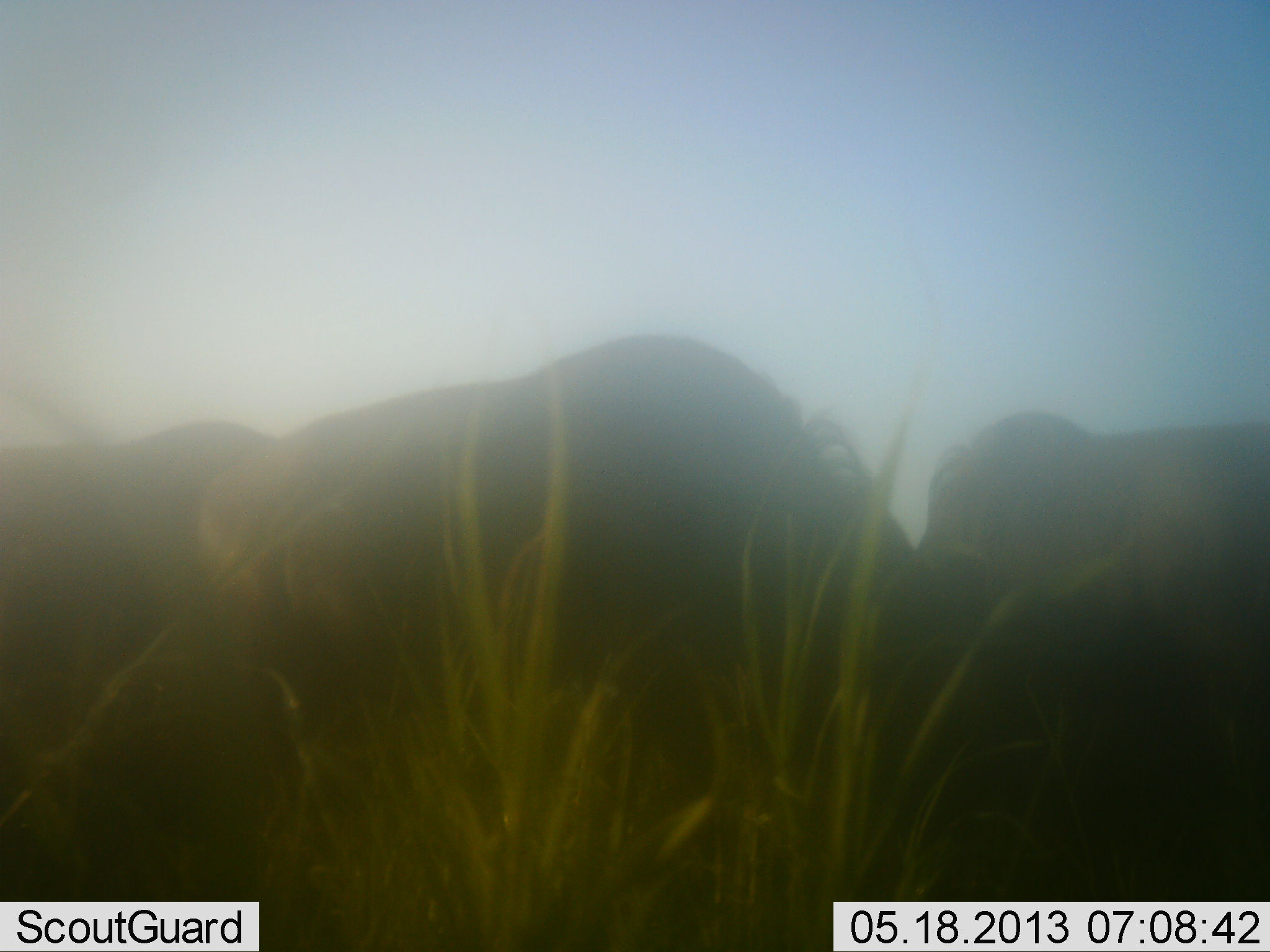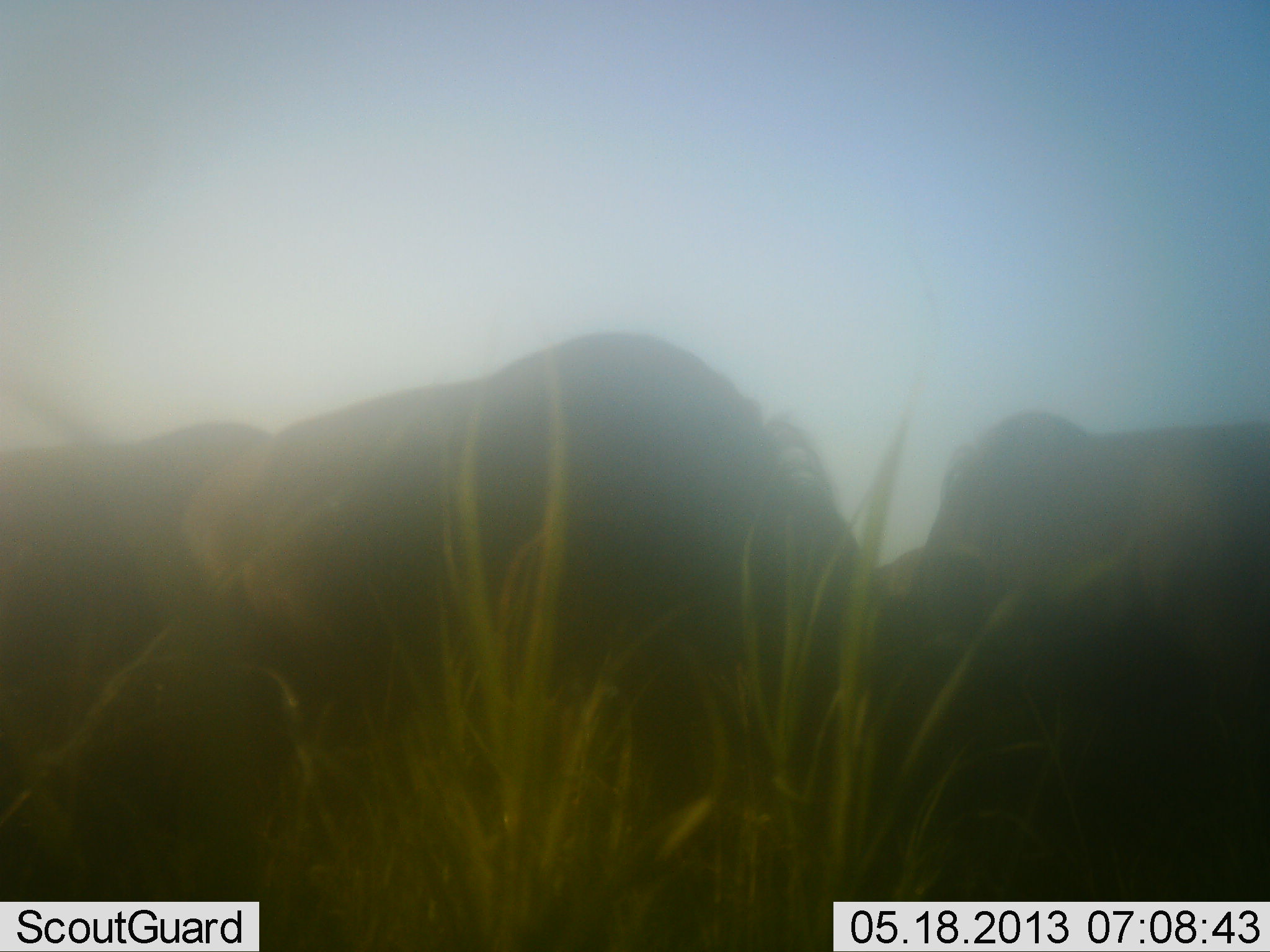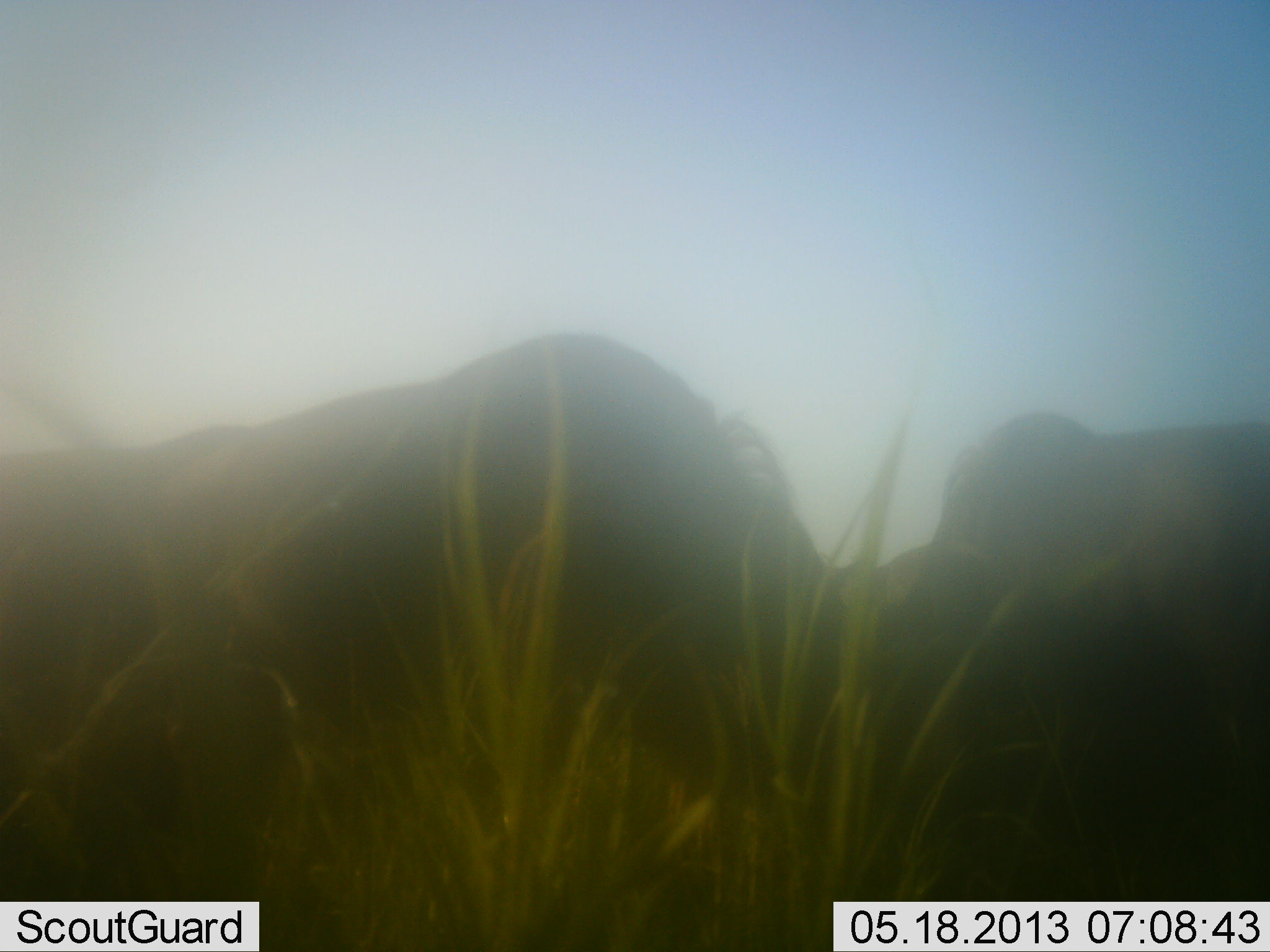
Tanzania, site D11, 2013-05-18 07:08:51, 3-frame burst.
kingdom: Animalia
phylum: Chordata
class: Mammalia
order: Artiodactyla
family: Bovidae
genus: Connochaetes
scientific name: Connochaetes taurinus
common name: blue wildebeest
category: wildebeest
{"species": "wildebeest (blue wildebeest) (Connochaetes taurinus)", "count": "4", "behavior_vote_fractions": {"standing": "20%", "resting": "0%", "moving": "30%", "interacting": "0%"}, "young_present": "0%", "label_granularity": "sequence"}